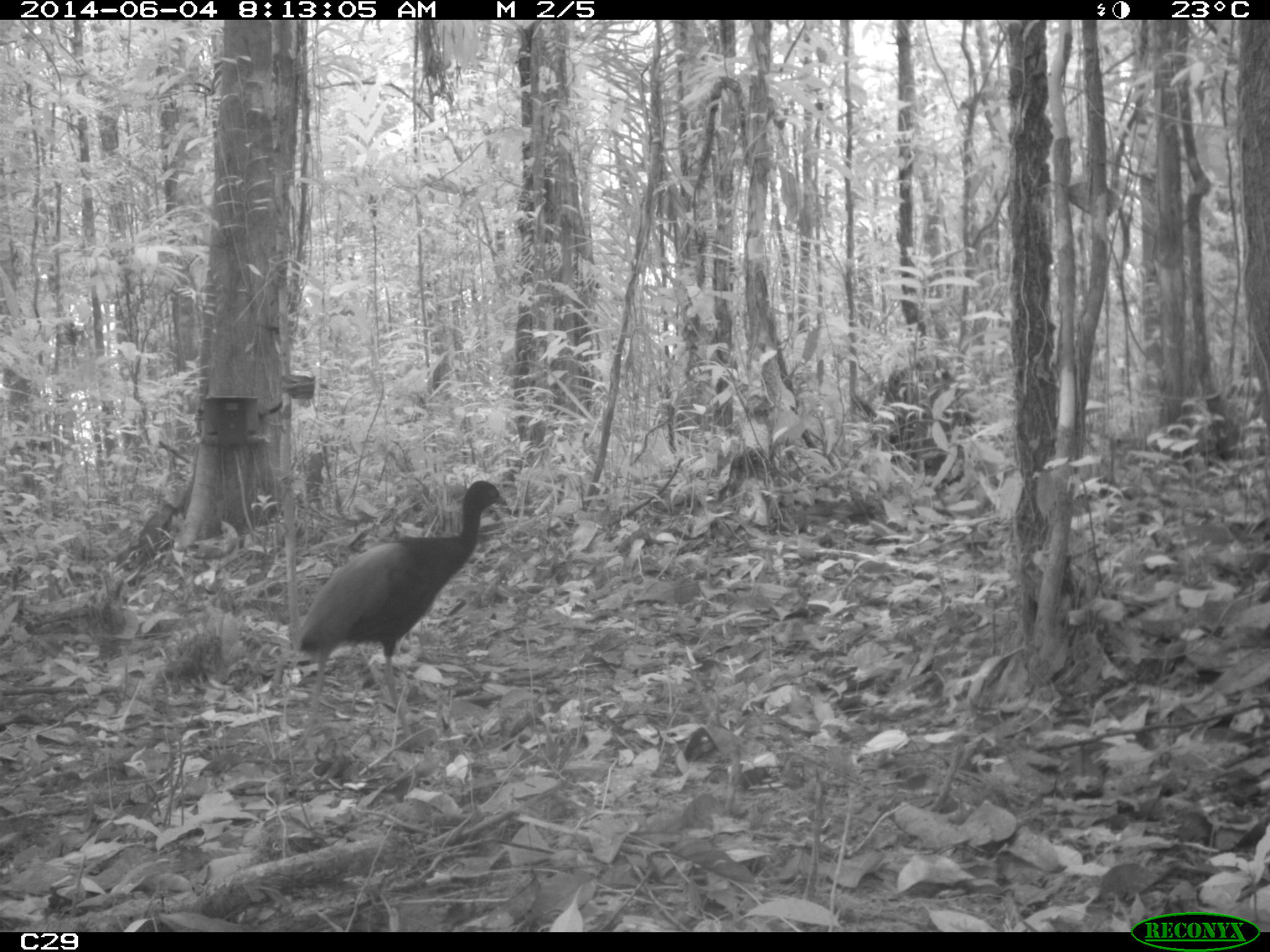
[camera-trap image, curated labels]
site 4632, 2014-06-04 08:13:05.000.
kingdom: Animalia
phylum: Chordata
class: Aves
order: Gruiformes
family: Psophiidae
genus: Psophia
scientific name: Psophia crepitans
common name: gray-winged trumpeter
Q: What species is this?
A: Psophia crepitans (gray-winged trumpeter).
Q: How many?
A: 2.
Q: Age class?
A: Adult.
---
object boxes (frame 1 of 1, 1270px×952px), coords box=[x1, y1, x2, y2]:
psophia crepitans: box=[295, 479, 507, 756]